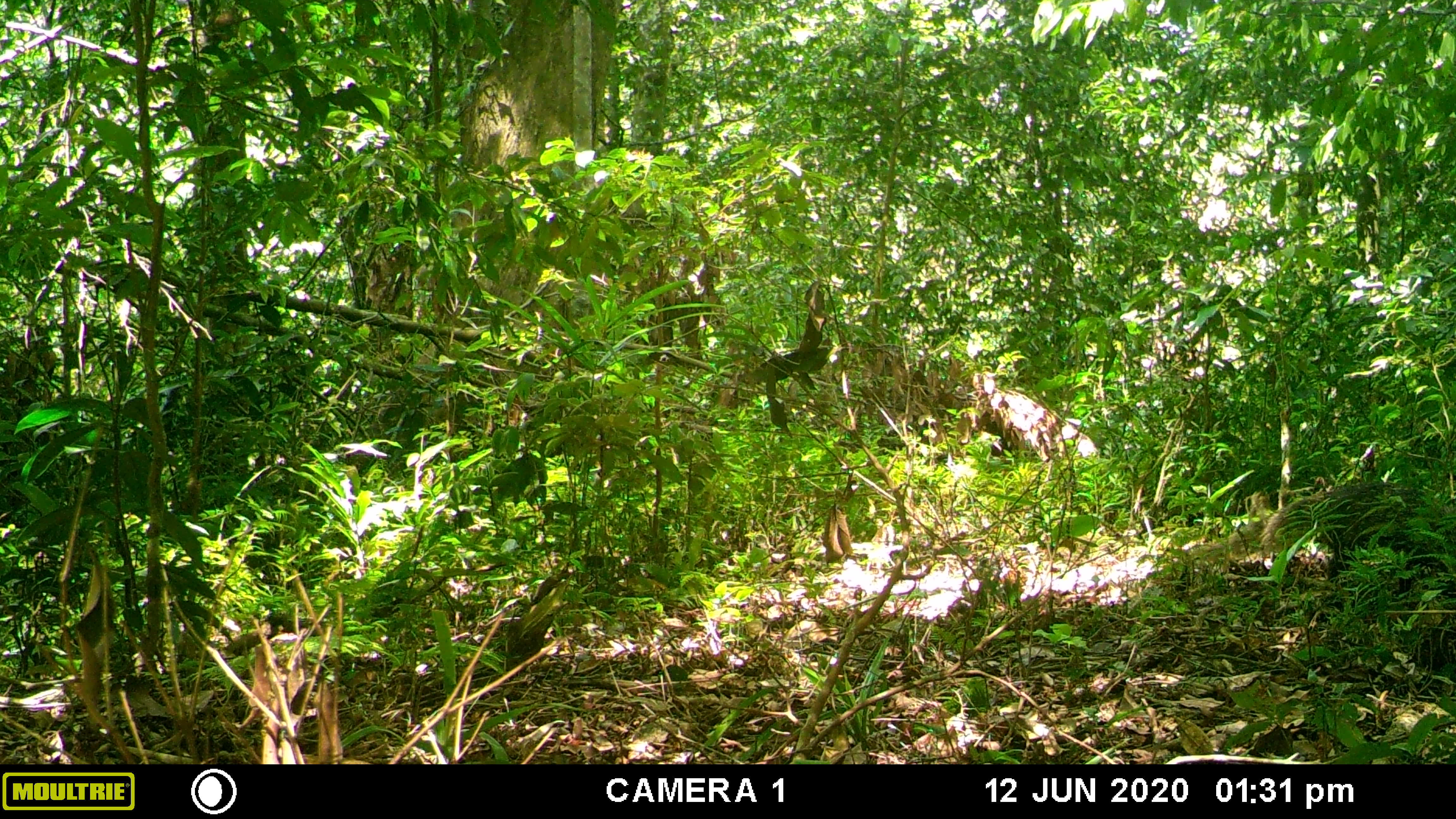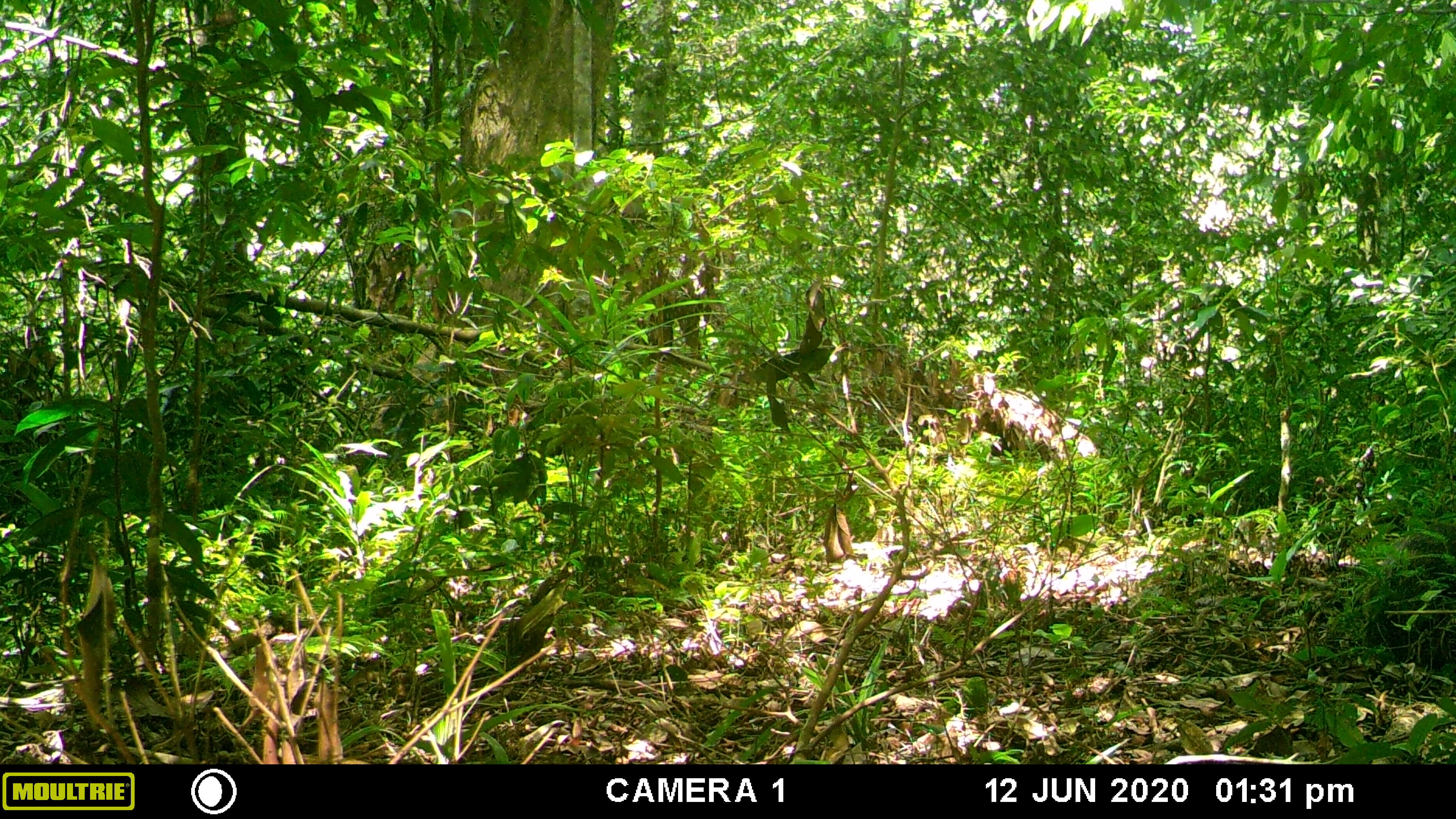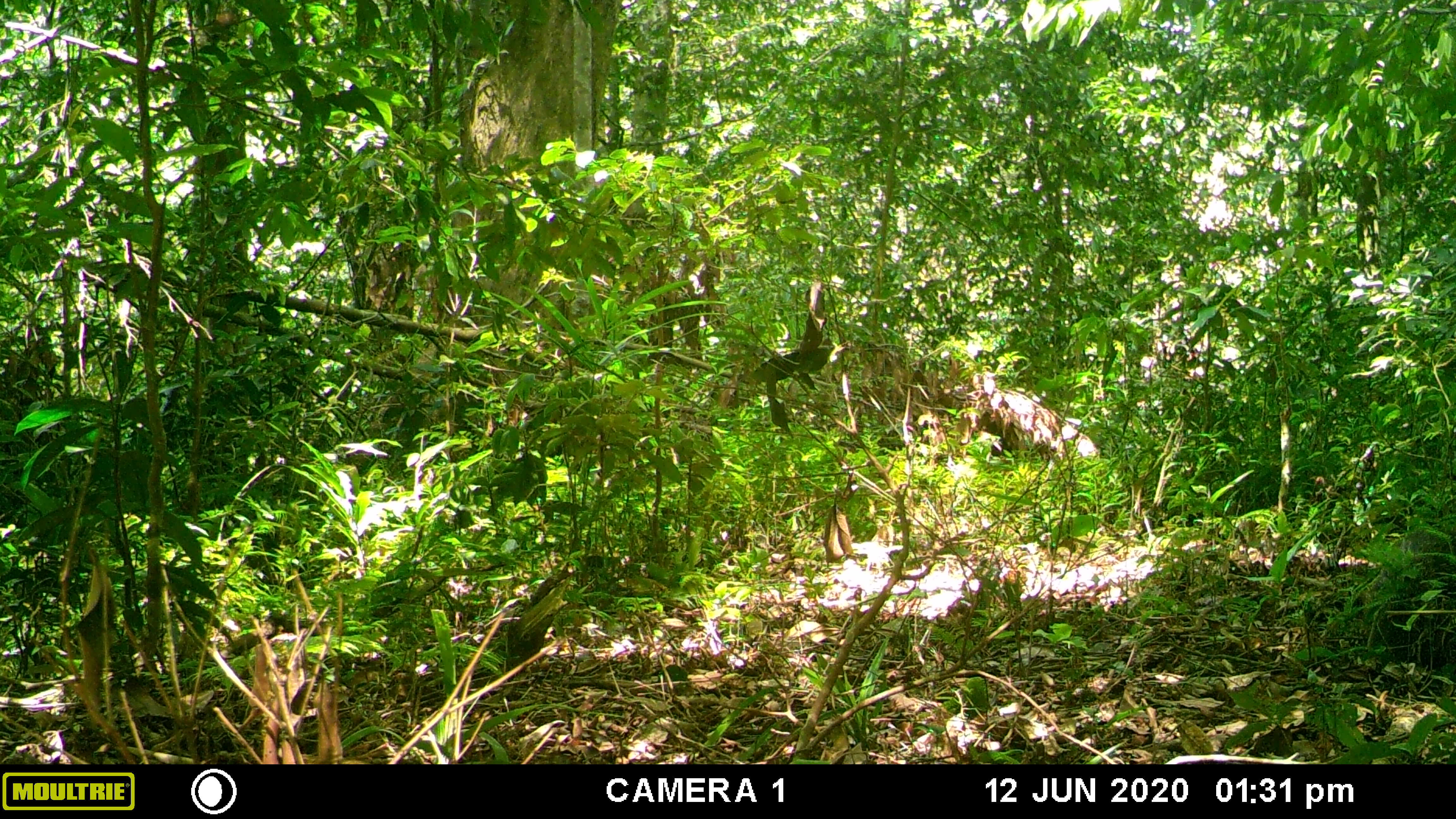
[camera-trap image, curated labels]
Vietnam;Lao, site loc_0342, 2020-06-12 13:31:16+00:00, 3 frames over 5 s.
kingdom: Animalia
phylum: Chordata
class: Mammalia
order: Carnivora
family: Herpestidae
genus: Urva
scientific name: Urva urva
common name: crab-eating mongoose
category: crab eating mongoose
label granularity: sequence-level